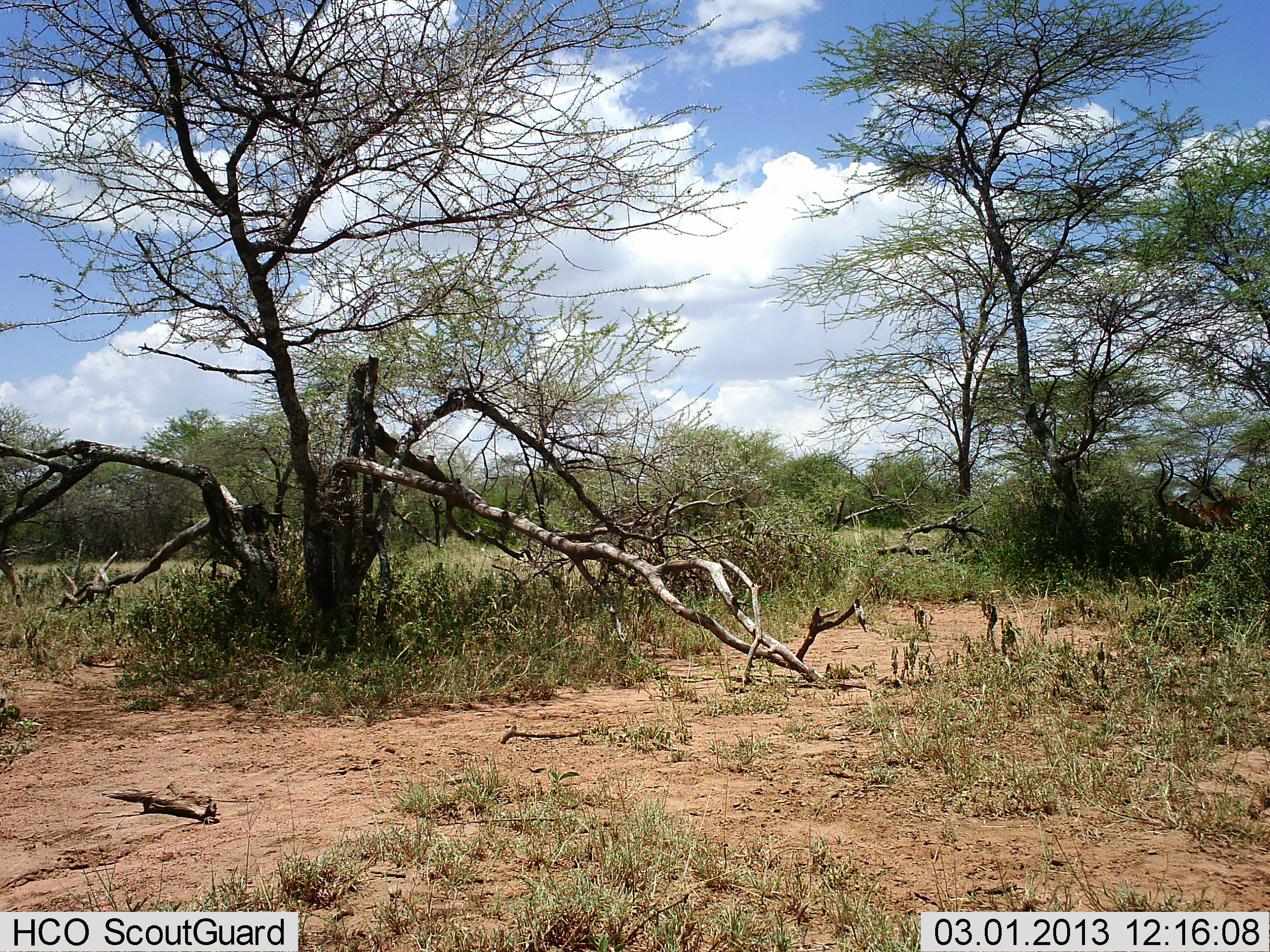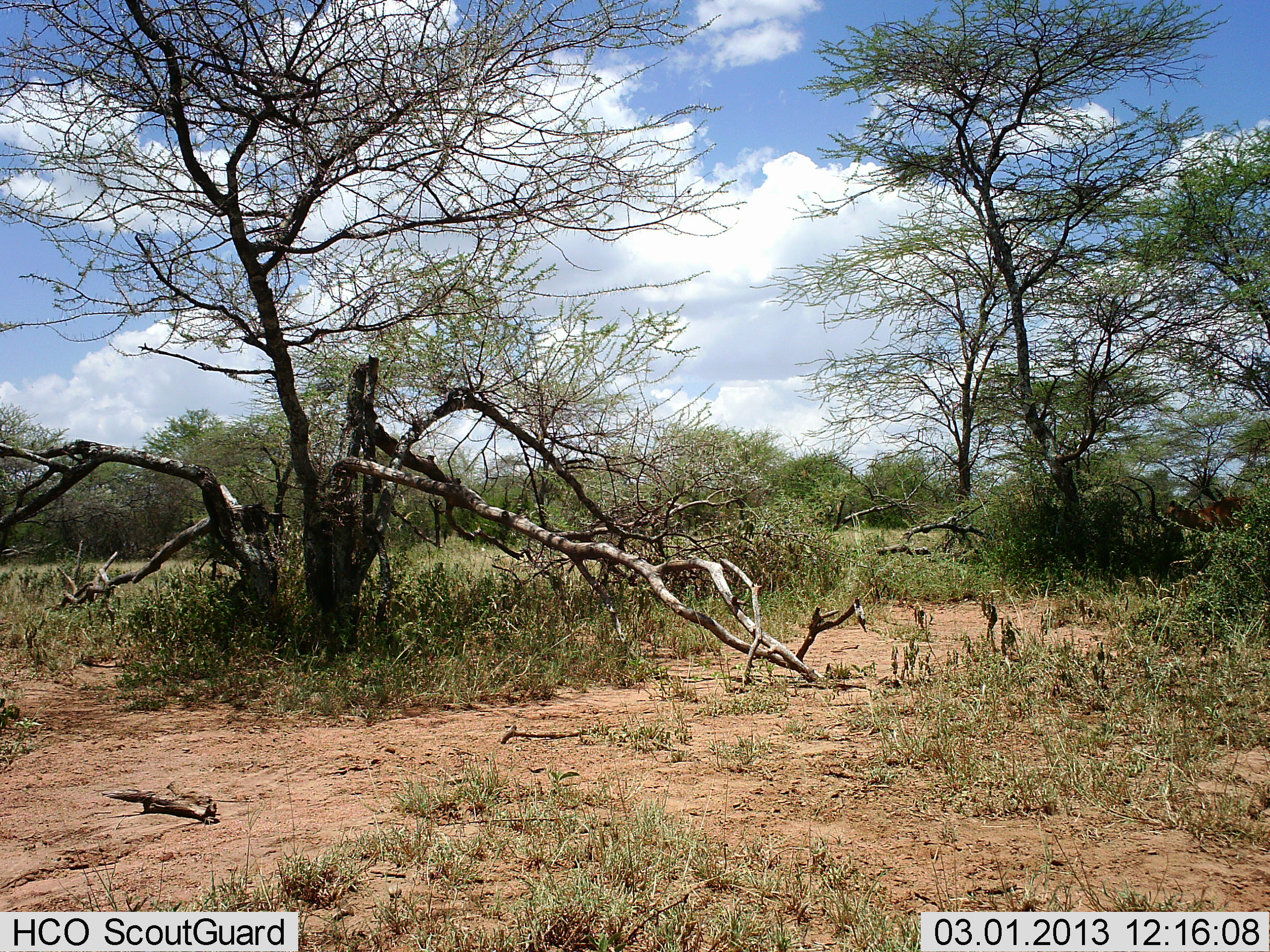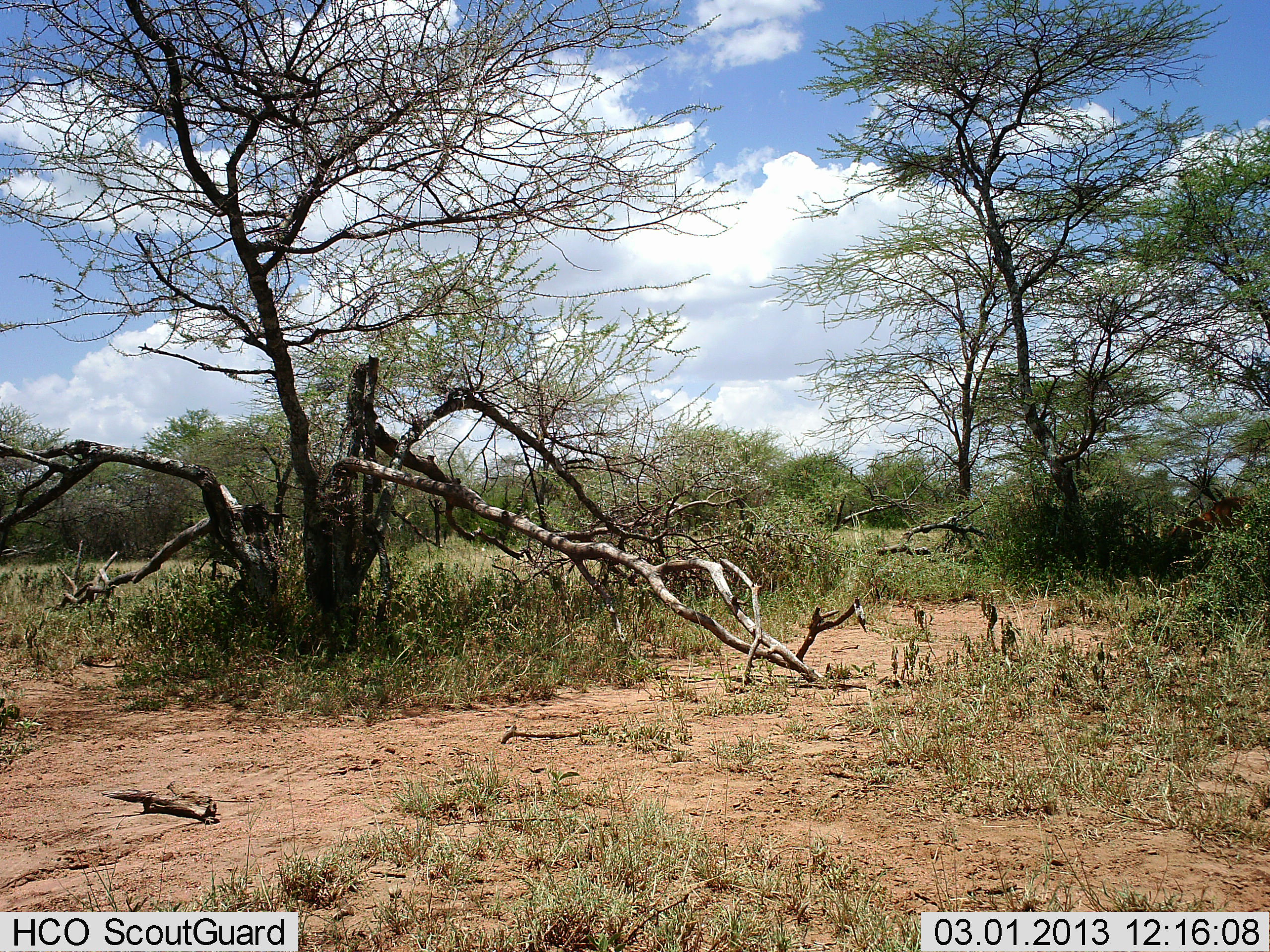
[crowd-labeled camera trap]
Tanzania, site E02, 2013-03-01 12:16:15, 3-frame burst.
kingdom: Animalia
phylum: Chordata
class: Mammalia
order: Artiodactyla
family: Bovidae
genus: Aepyceros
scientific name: Aepyceros melampus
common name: impala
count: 1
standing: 7%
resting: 7%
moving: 36%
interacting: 7%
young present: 0%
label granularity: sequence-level